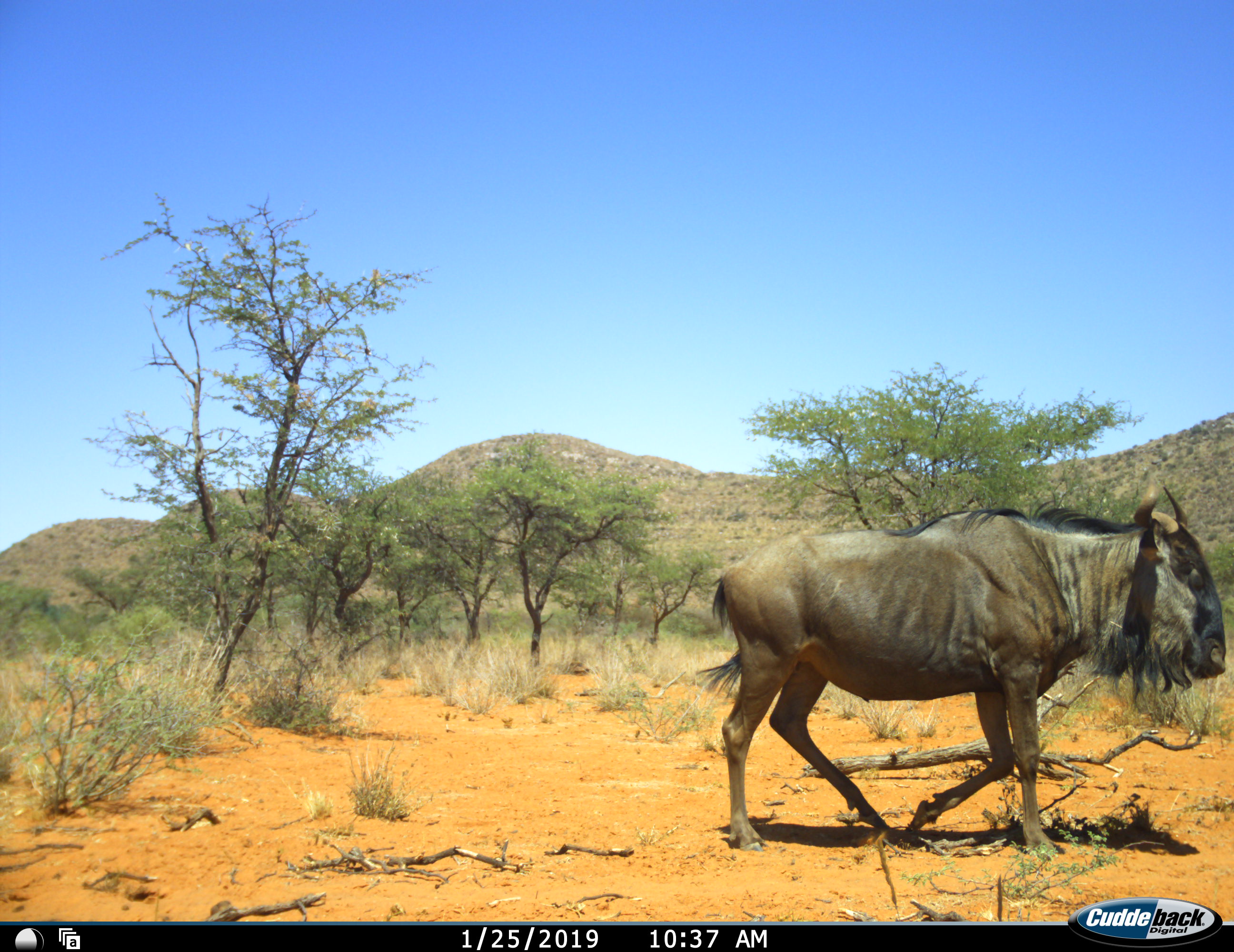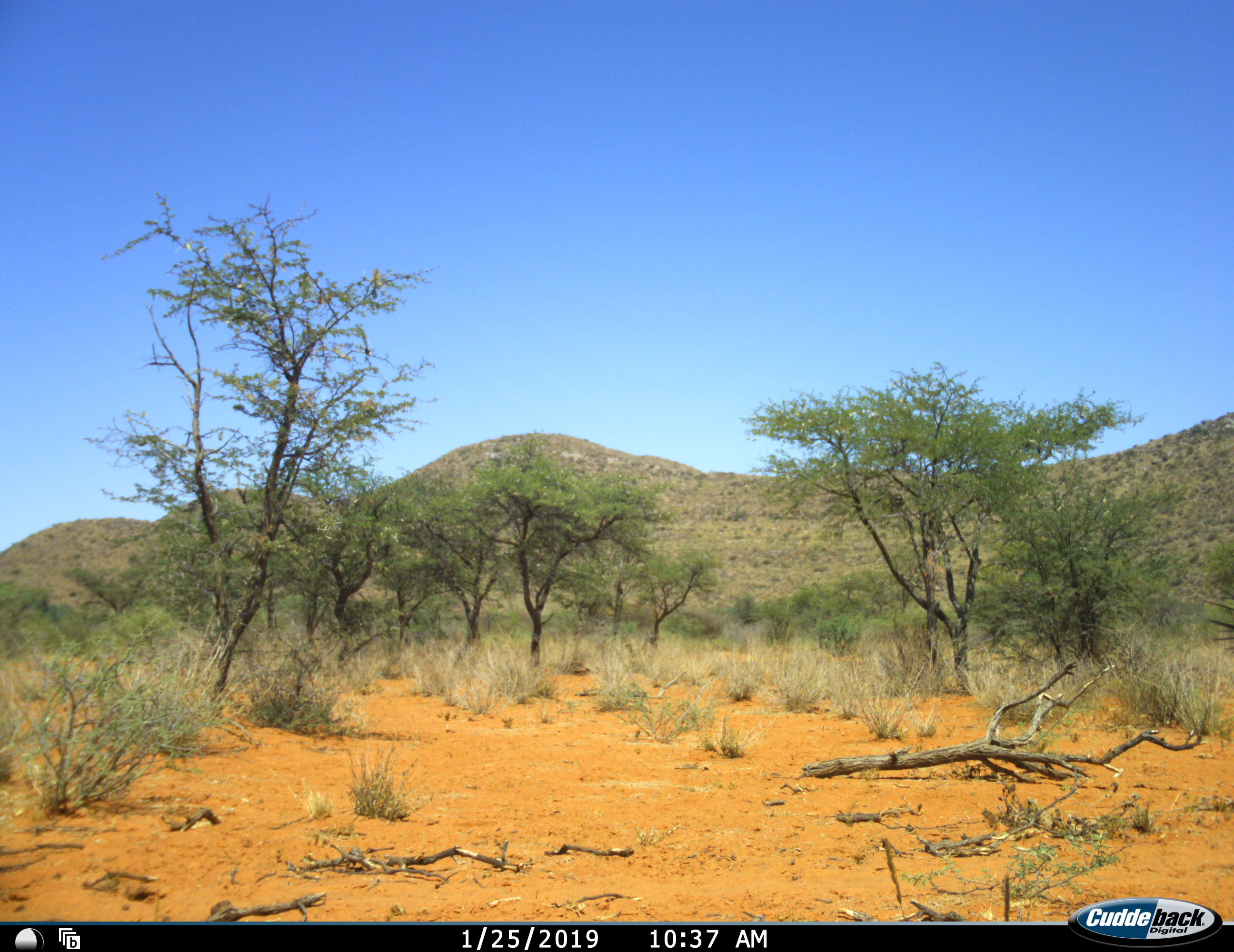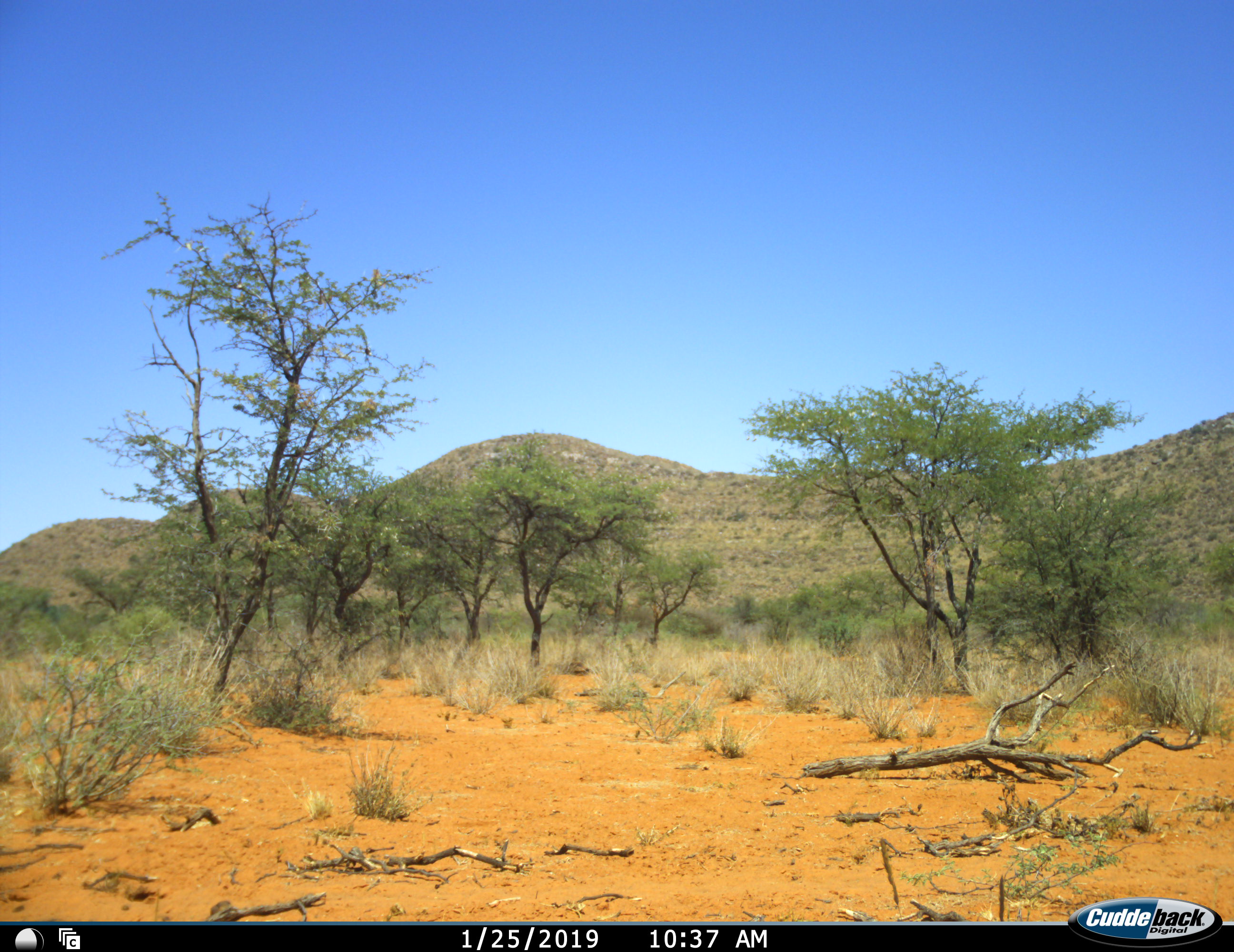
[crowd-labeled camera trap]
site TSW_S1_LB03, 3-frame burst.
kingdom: Animalia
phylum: Chordata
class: Mammalia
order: Artiodactyla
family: Bovidae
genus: Connochaetes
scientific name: Connochaetes taurinus taurinus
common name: blue wildebeest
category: wildebeestblue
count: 1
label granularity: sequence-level